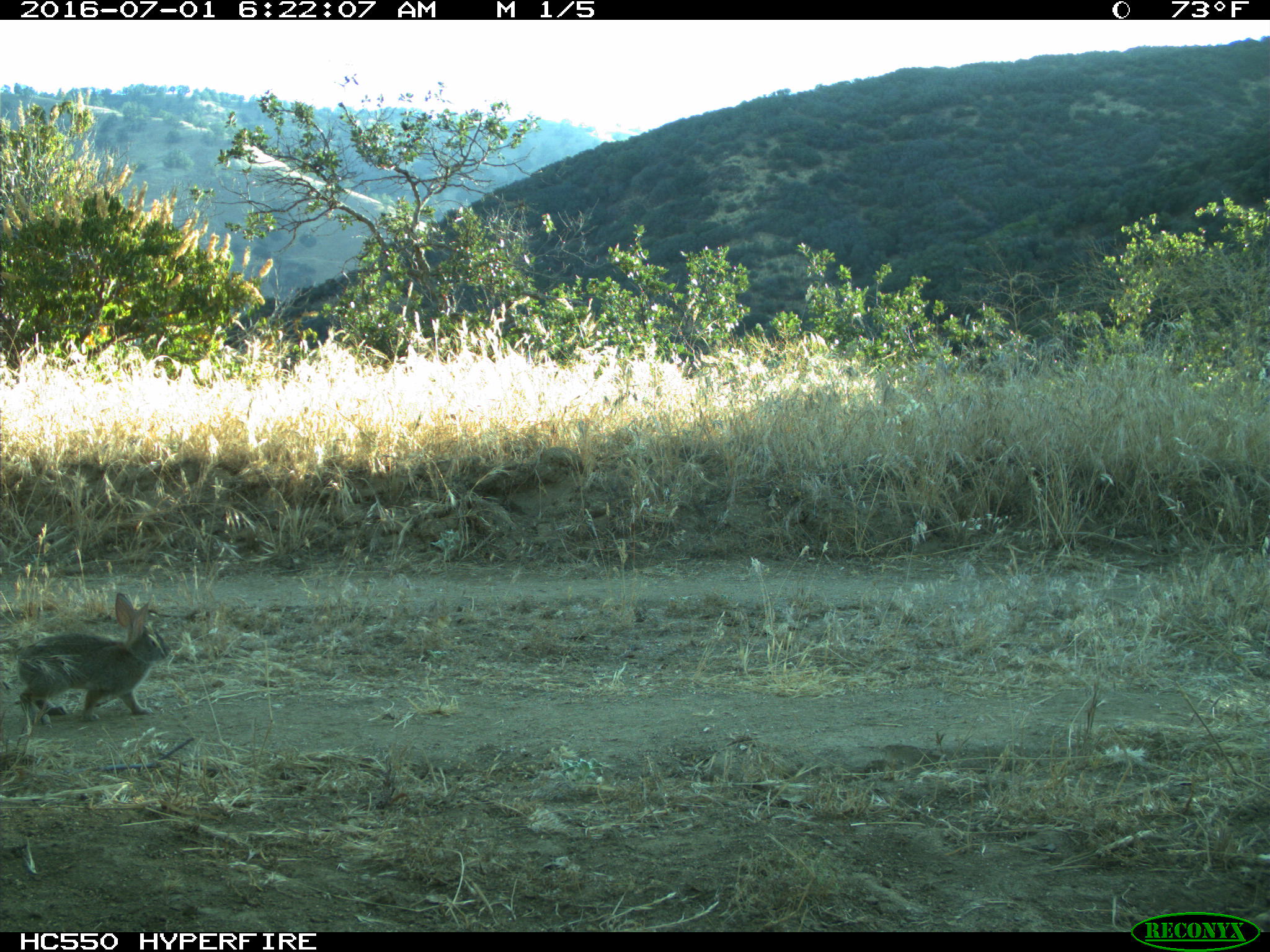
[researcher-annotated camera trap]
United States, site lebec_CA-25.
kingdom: Animalia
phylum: Chordata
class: Mammalia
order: Lagomorpha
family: Leporidae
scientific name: Leporidae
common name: rabbits and hares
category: unidentified rabbit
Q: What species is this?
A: Unidentified rabbit (rabbits and hares) (Leporidae).